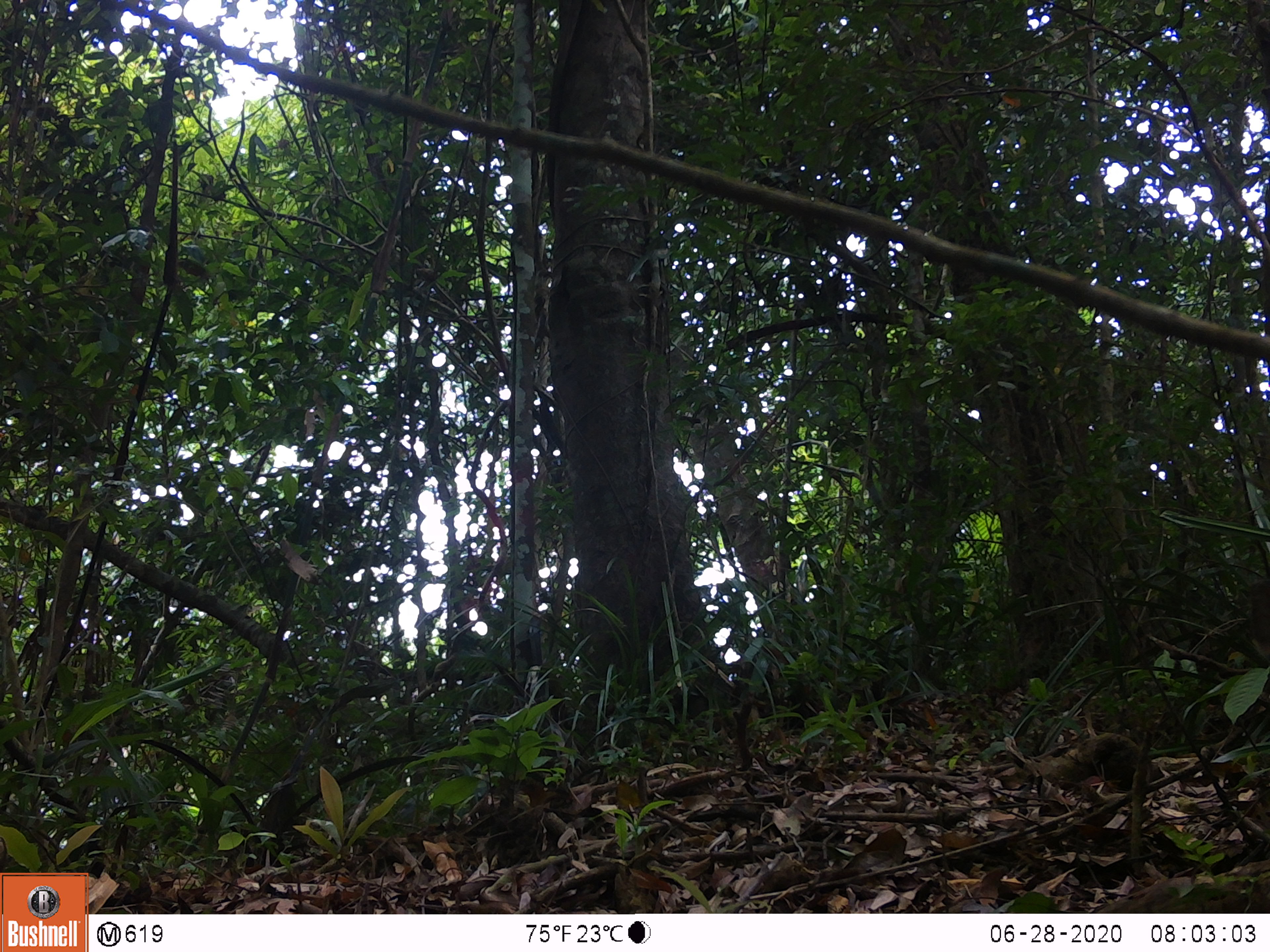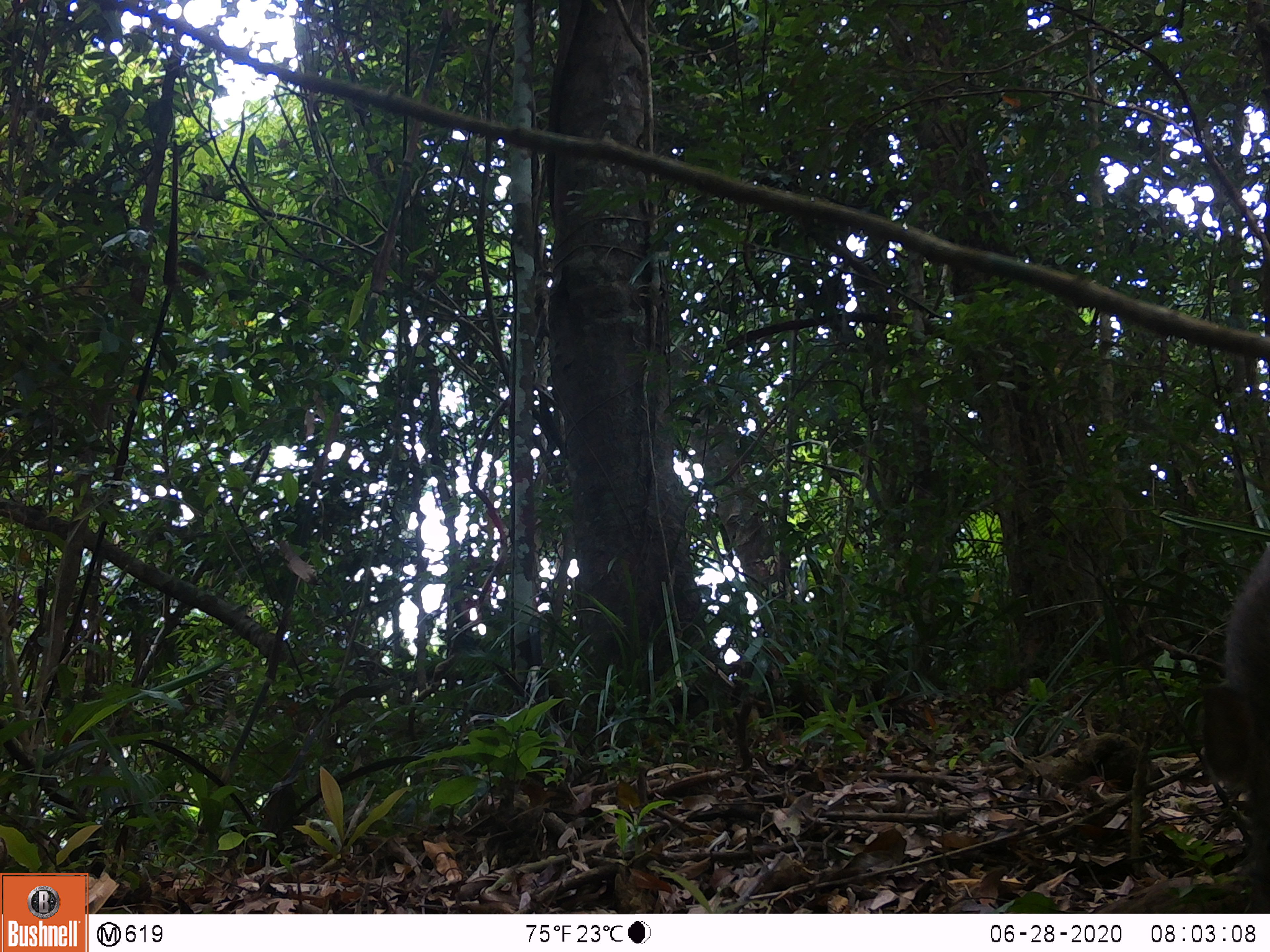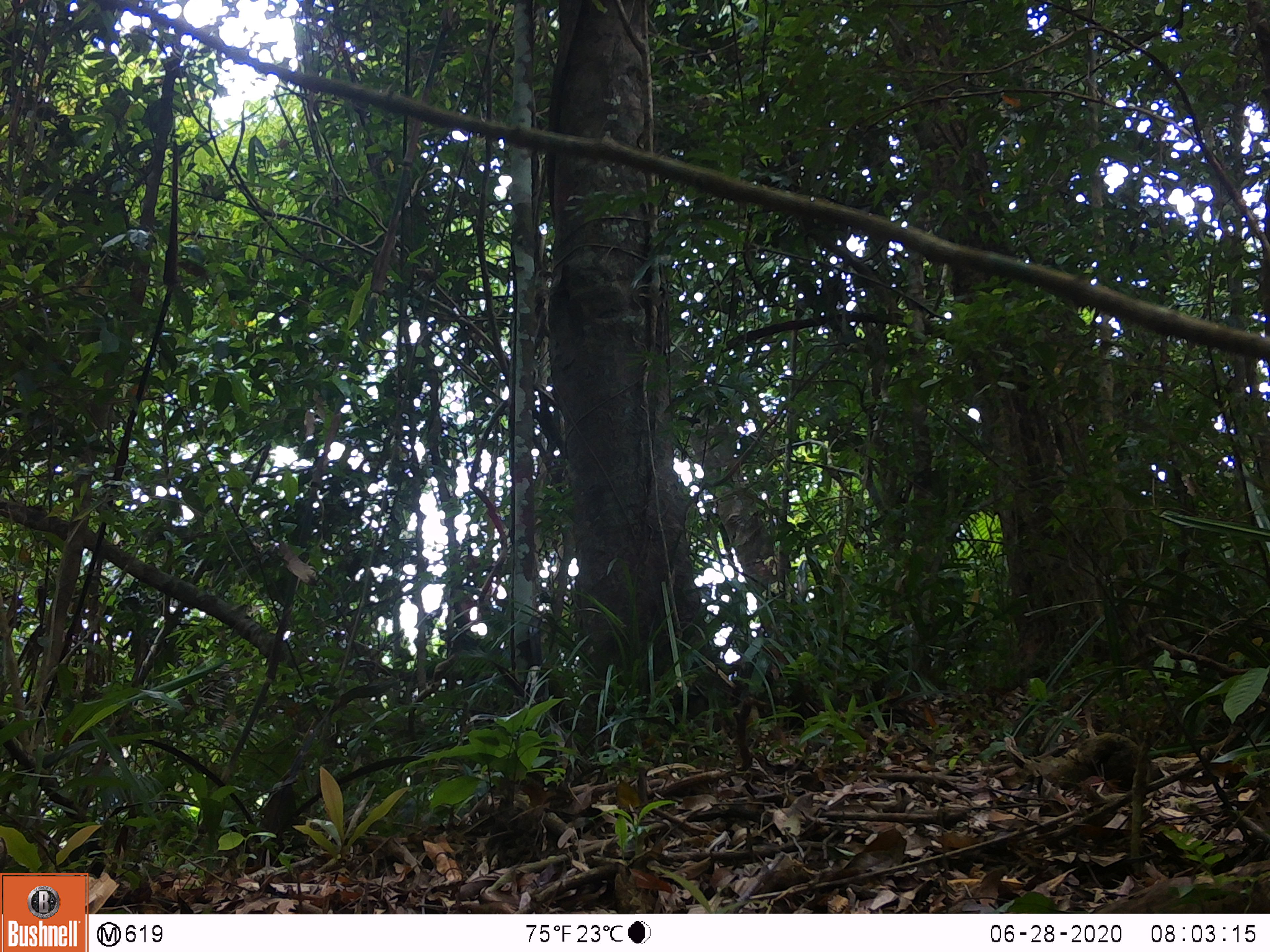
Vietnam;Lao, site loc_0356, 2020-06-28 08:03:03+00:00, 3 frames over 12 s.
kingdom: Animalia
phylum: Chordata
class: Mammalia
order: Artiodactyla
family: Suidae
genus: Sus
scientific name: Sus scrofa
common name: eurasian wild pig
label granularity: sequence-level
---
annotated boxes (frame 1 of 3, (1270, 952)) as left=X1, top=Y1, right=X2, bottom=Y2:
eurasian wild pig: left=1246, top=579, right=1270, bottom=656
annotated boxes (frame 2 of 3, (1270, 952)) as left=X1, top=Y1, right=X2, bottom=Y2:
eurasian wild pig: left=1202, top=545, right=1270, bottom=911